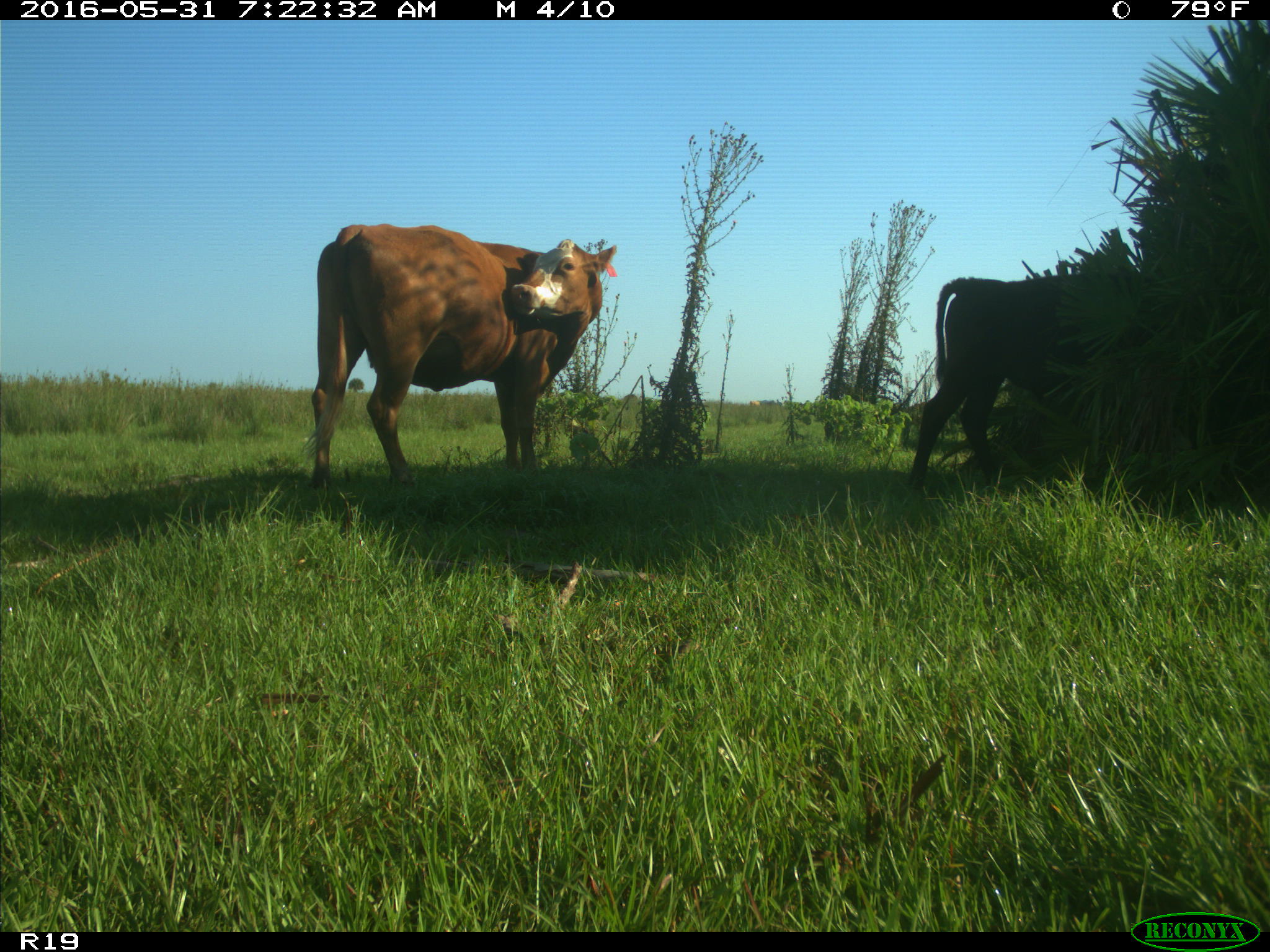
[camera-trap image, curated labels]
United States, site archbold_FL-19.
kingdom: Animalia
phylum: Chordata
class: Mammalia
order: Artiodactyla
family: Bovidae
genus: Bos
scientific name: Bos taurus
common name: domestic cow